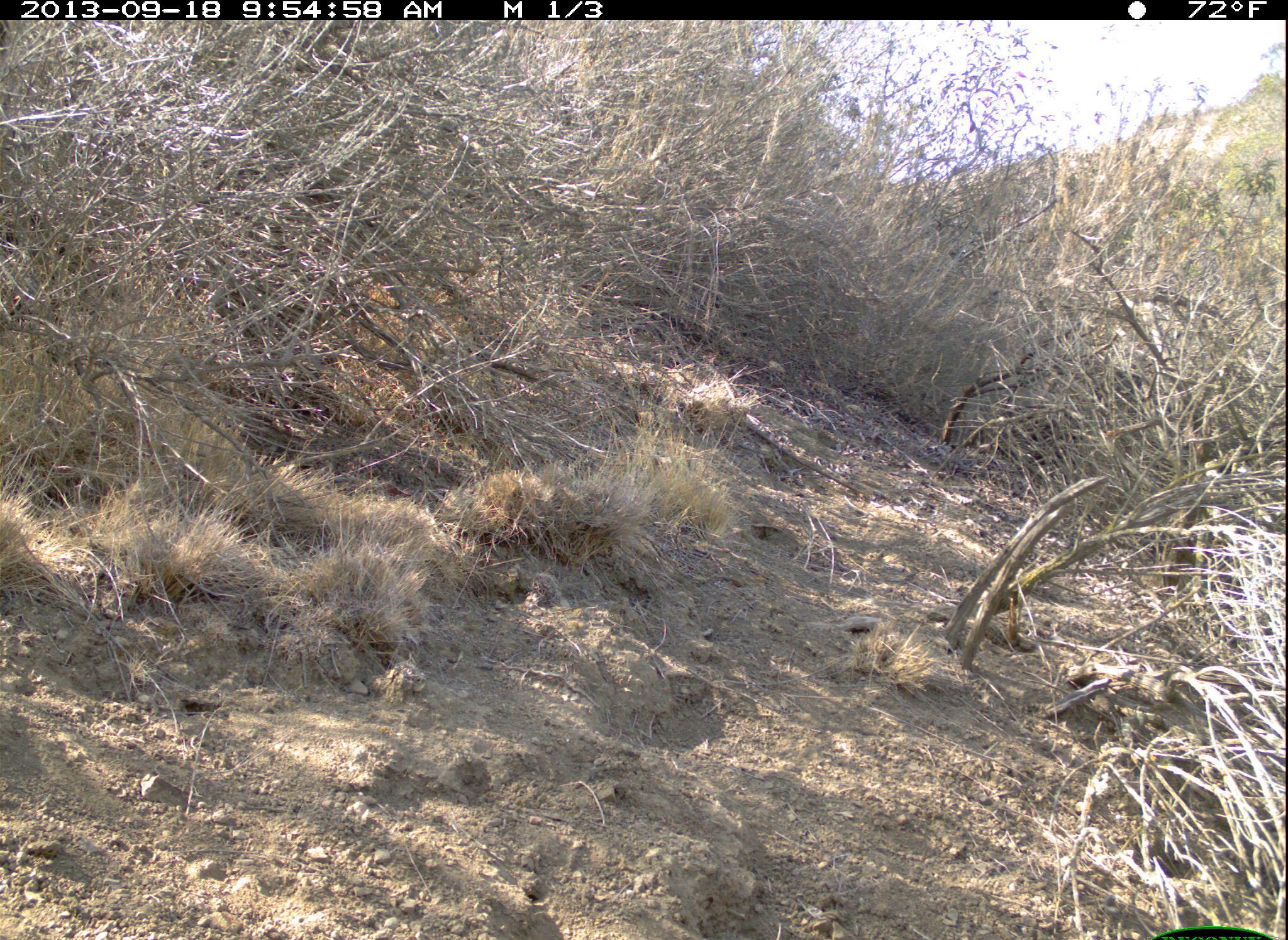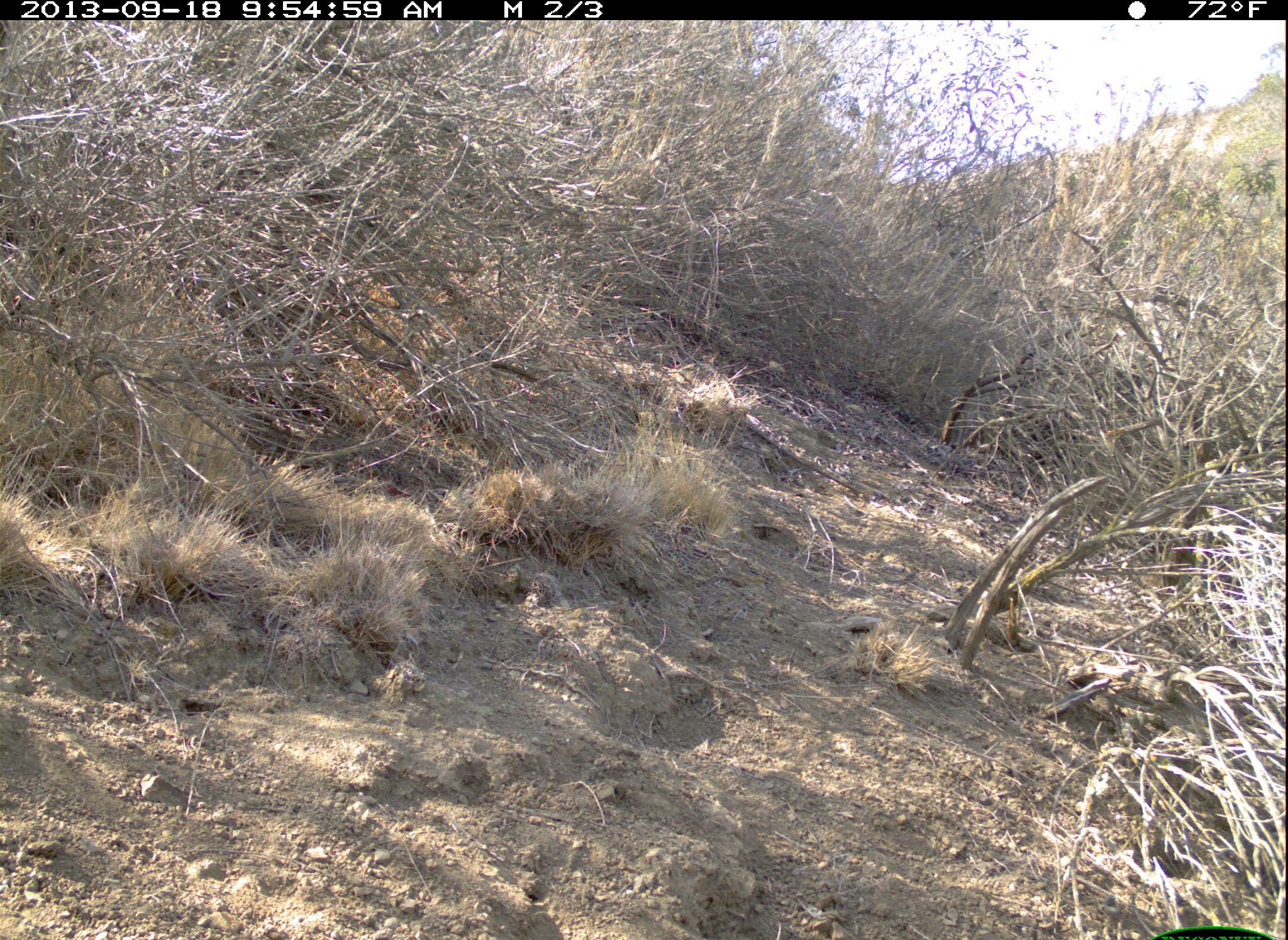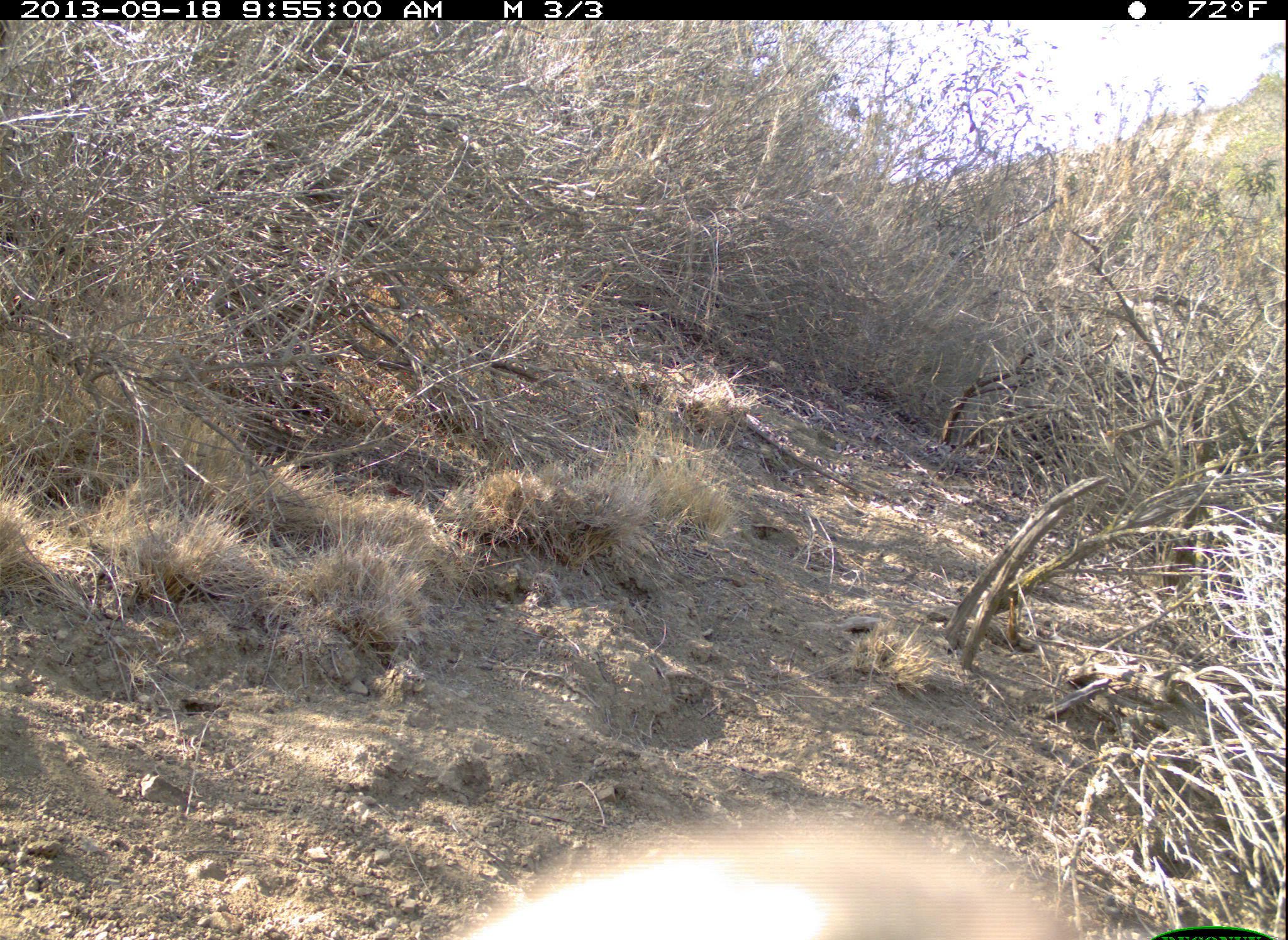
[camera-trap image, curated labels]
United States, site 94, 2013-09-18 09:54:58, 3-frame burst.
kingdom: Animalia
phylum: Chordata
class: Aves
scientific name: Aves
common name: bird